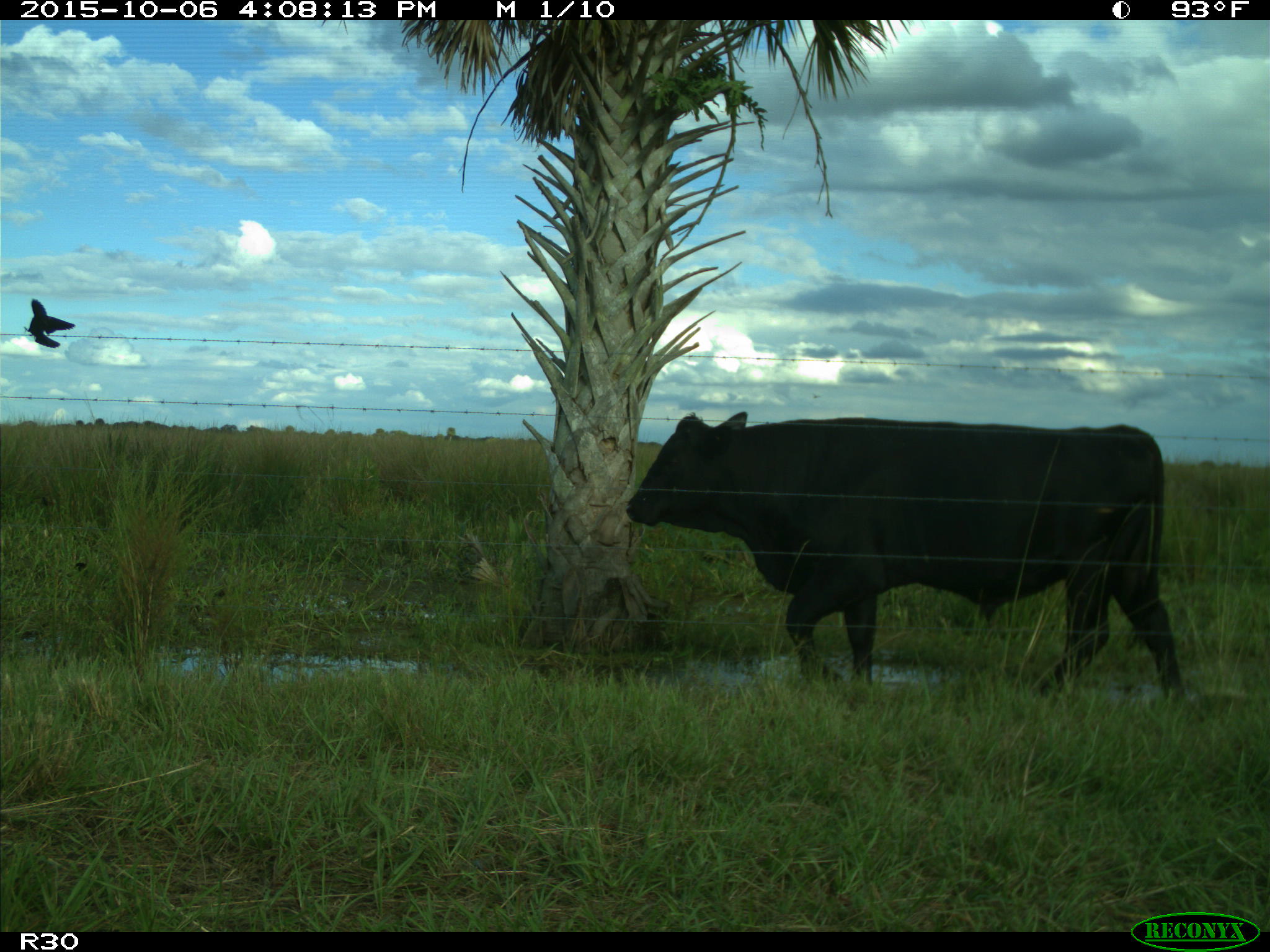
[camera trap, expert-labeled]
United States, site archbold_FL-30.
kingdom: Animalia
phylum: Chordata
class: Mammalia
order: Artiodactyla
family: Bovidae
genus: Bos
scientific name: Bos taurus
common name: domestic cow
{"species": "Bos taurus (domestic cow)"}